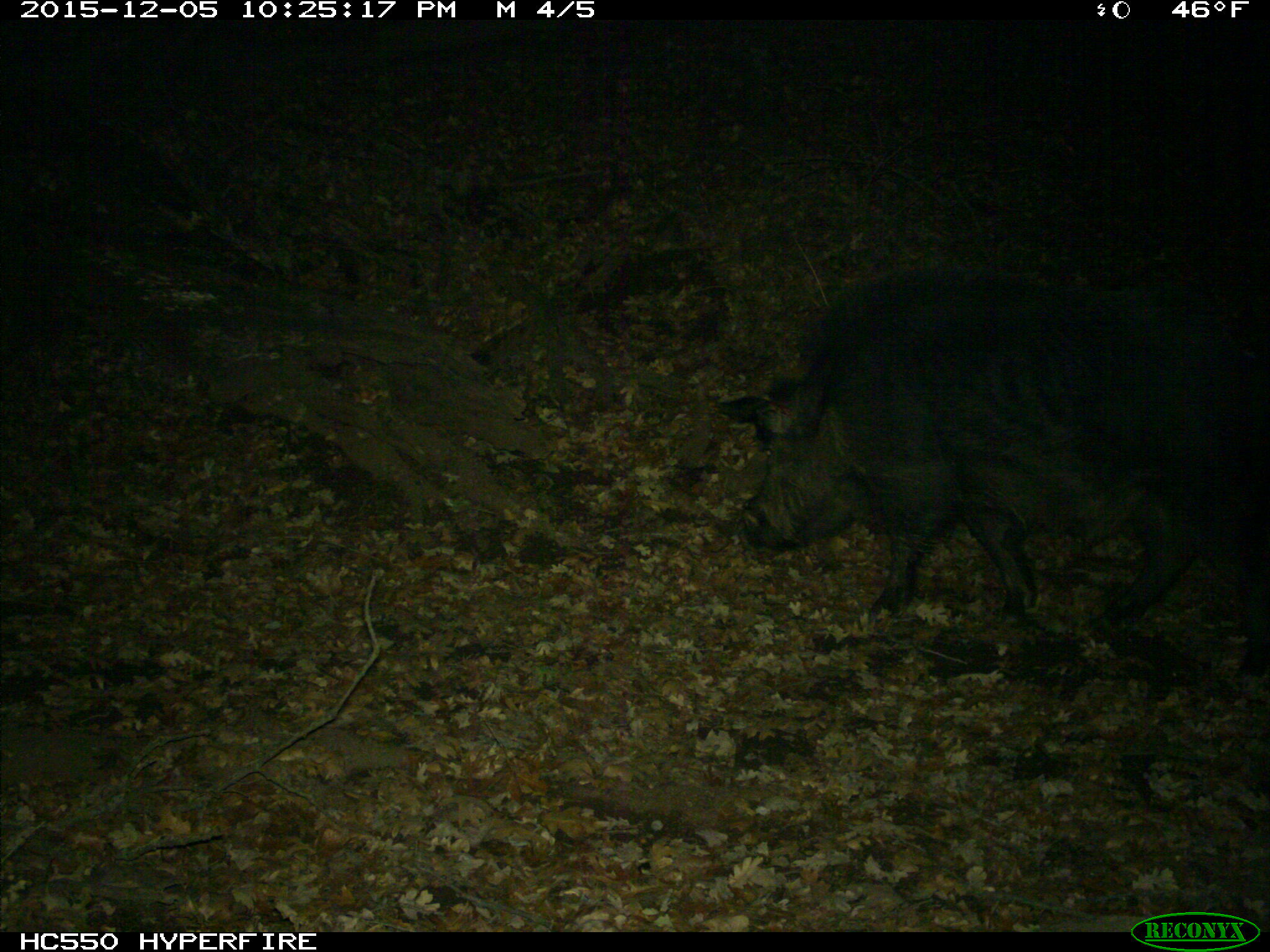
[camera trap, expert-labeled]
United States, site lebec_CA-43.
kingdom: Animalia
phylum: Chordata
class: Mammalia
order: Artiodactyla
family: Suidae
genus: Sus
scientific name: Sus scrofa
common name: wild boar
Sus scrofa (wild boar).